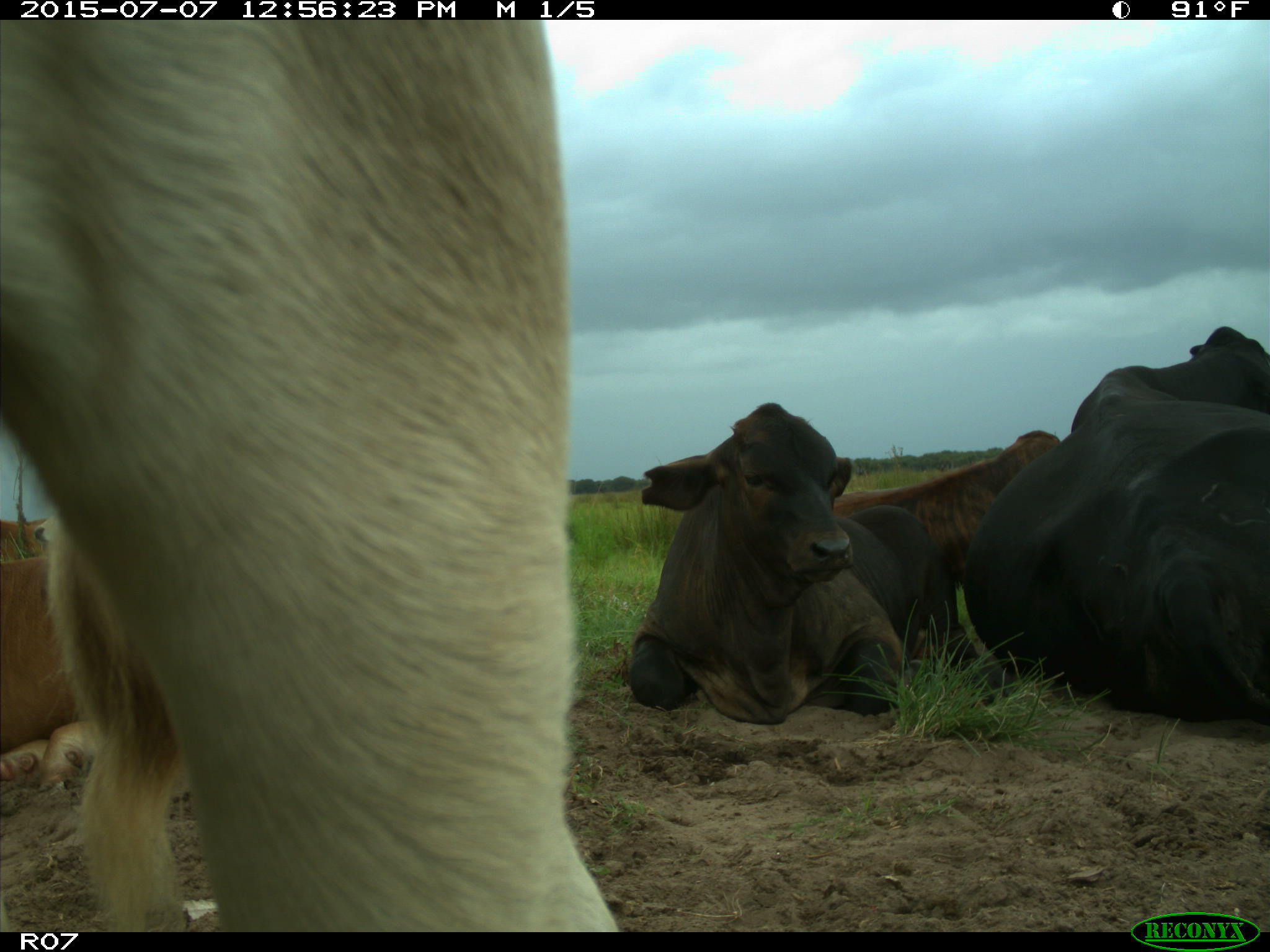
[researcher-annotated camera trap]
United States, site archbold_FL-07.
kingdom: Animalia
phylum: Chordata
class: Mammalia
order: Artiodactyla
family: Bovidae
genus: Bos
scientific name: Bos taurus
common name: domestic cow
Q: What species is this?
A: Bos taurus (domestic cow).